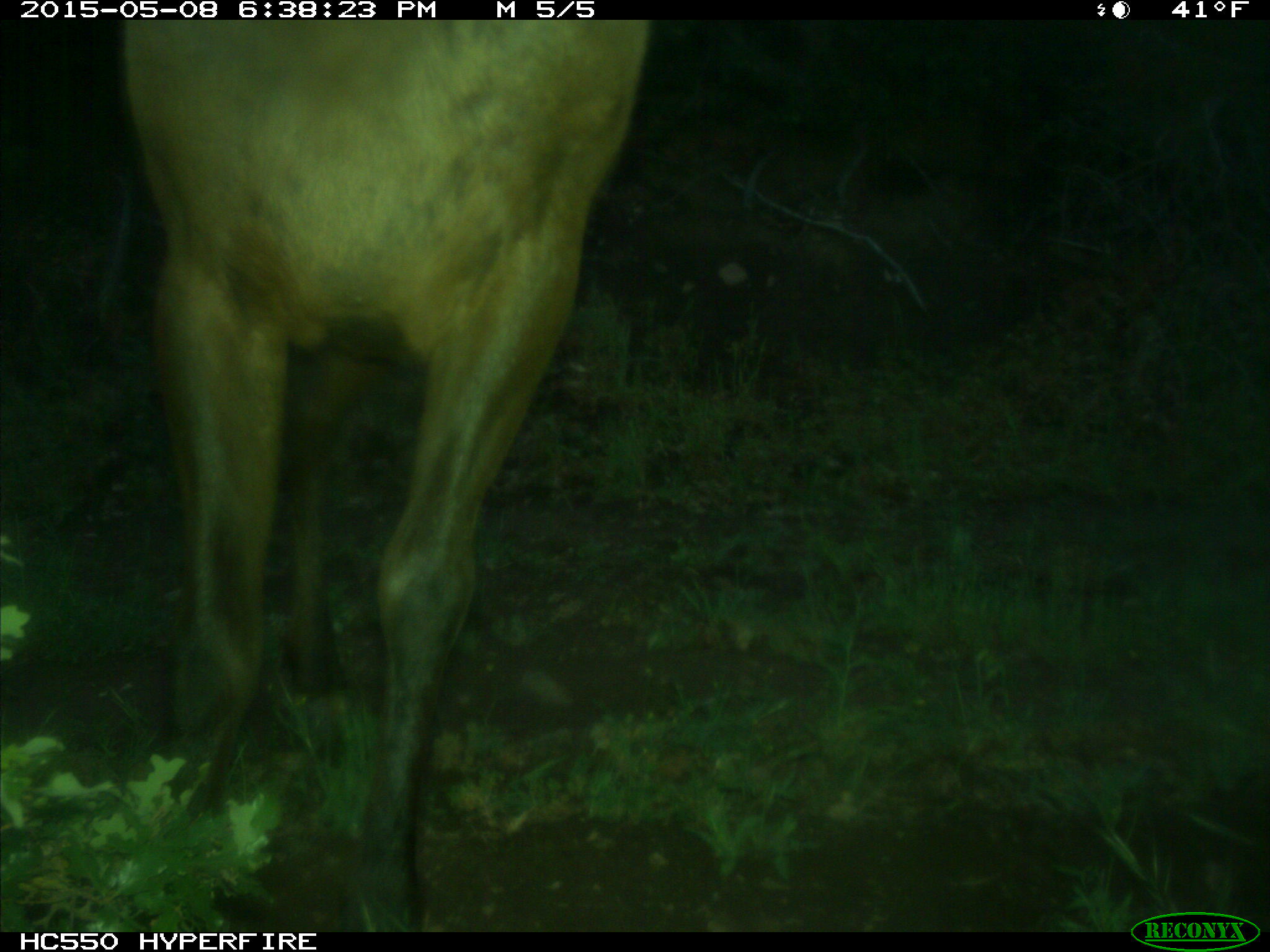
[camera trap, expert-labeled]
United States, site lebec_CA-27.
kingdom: Animalia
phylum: Chordata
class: Mammalia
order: Artiodactyla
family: Cervidae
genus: Cervus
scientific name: Cervus canadensis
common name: elk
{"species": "Cervus canadensis (elk)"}